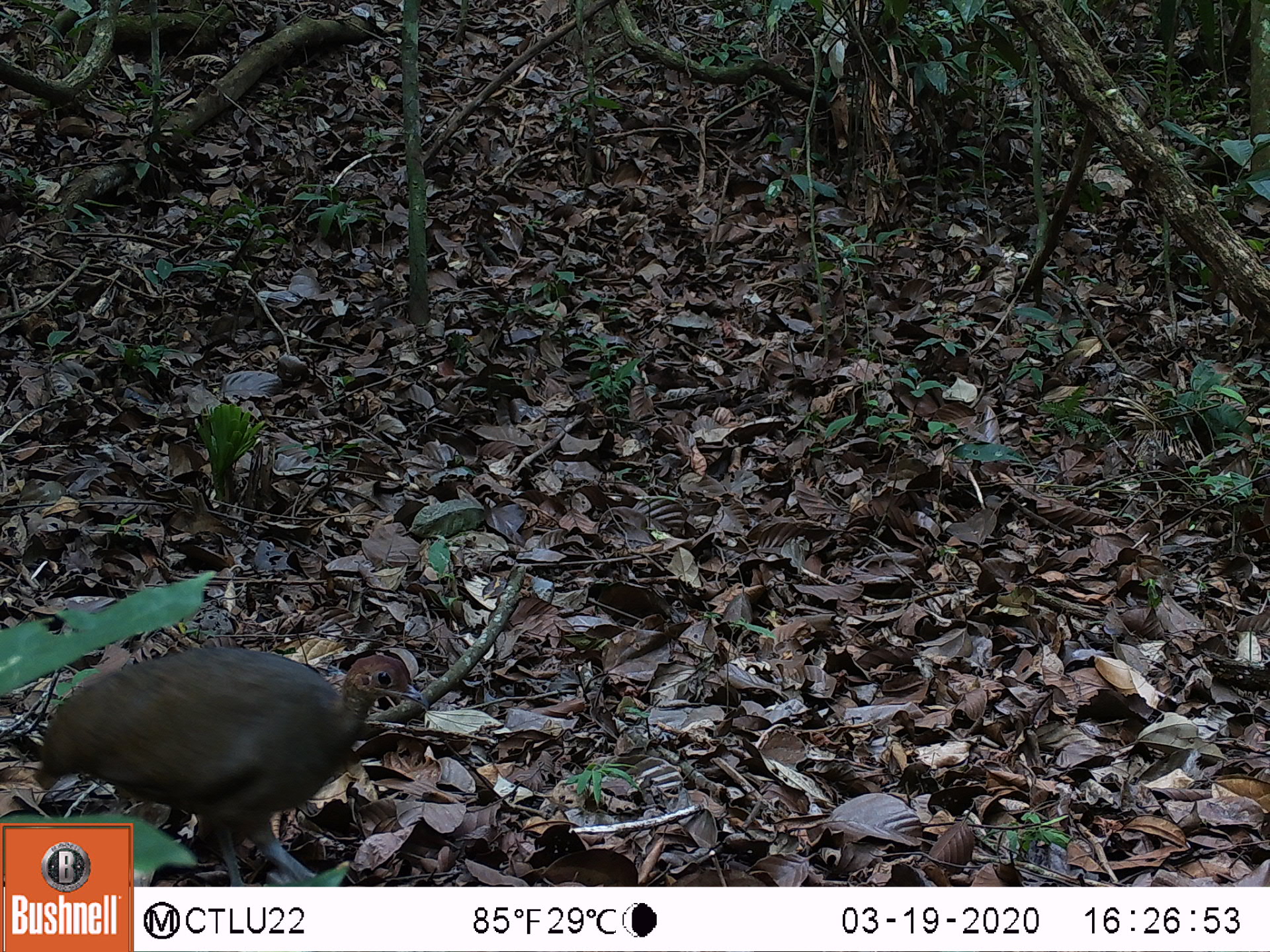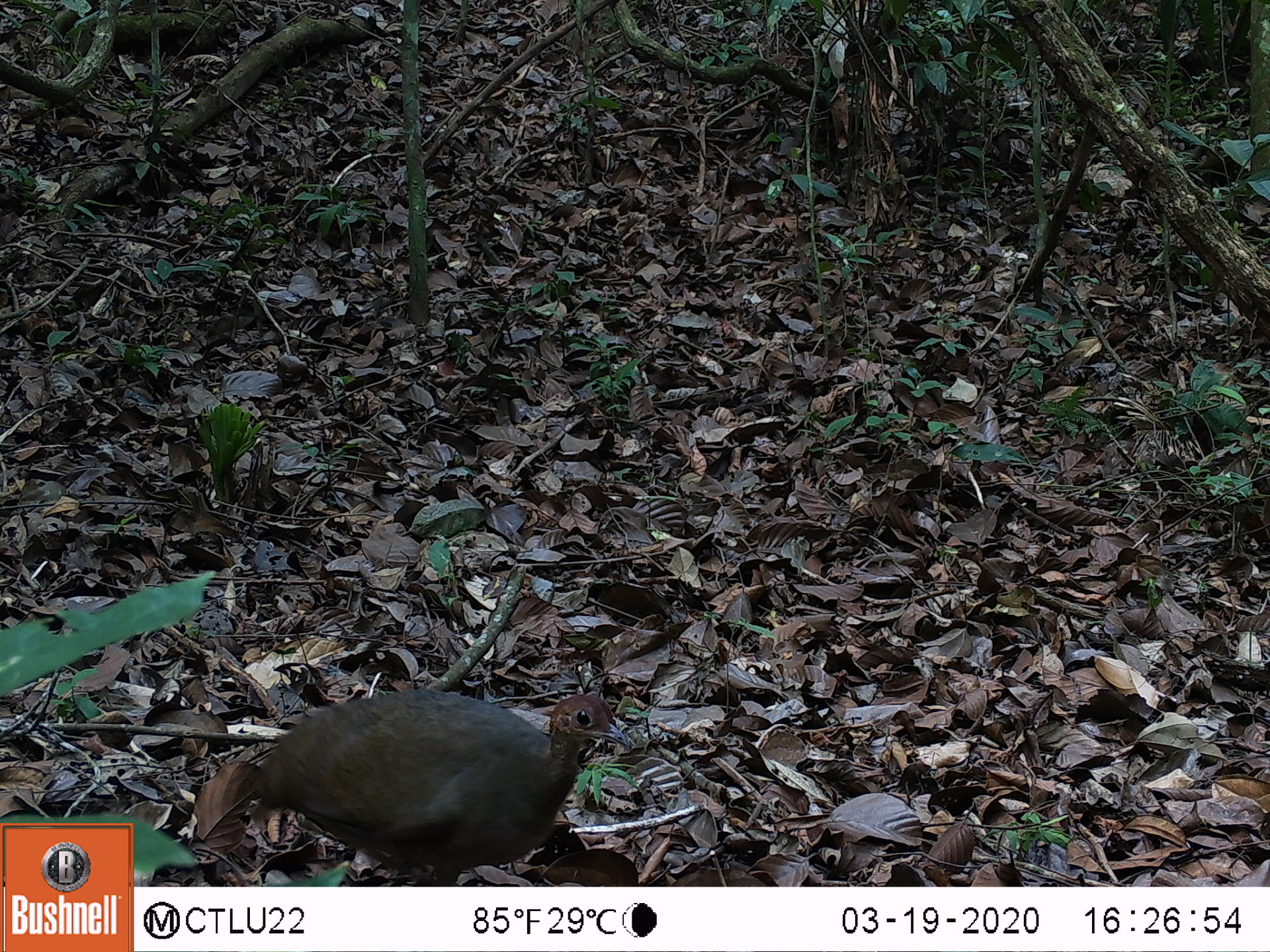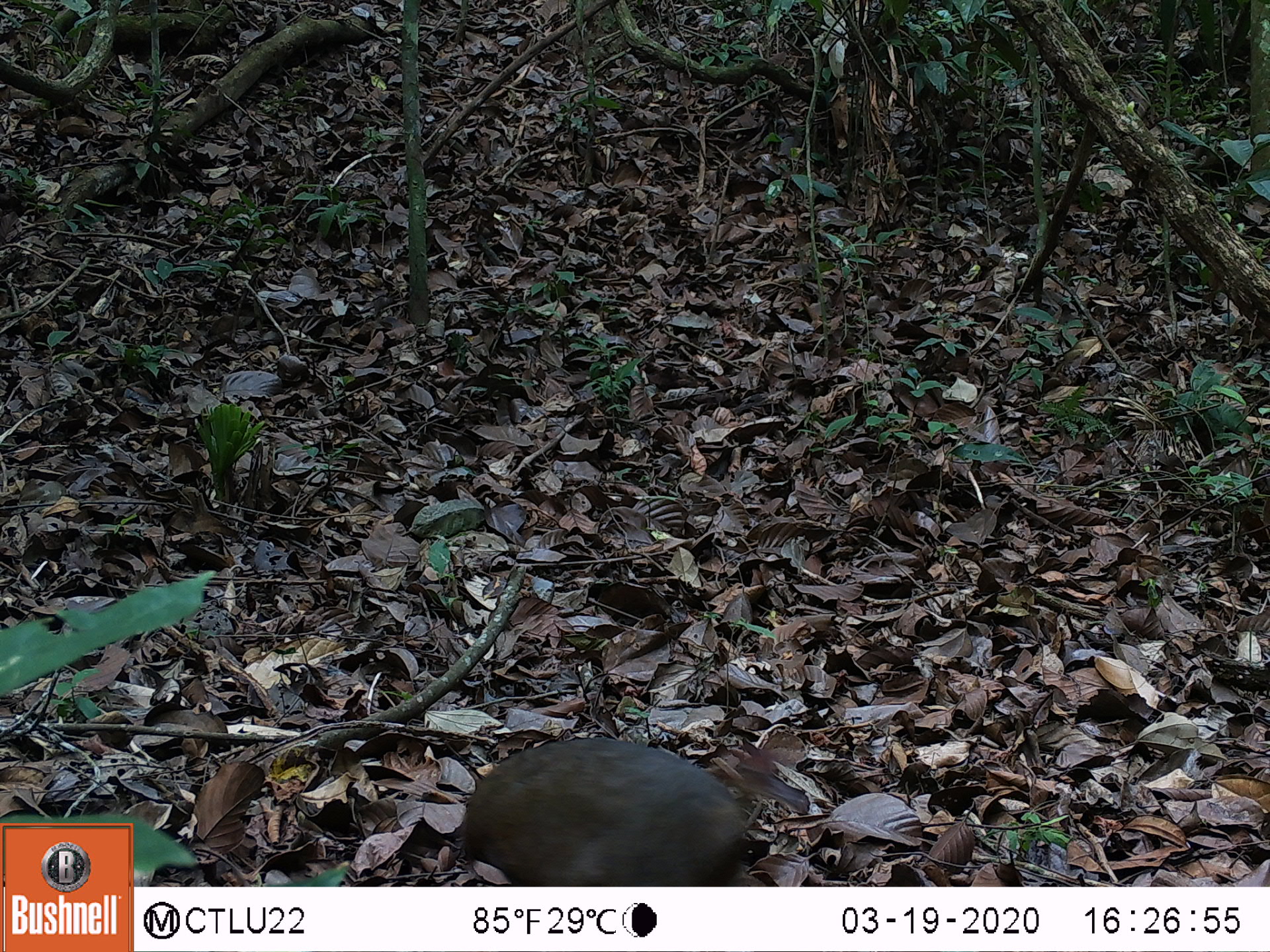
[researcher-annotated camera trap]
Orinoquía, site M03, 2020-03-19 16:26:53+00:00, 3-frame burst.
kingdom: Animalia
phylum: Chordata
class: Aves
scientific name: Aves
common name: bird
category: unknown bird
Unknown bird (bird) (Aves).